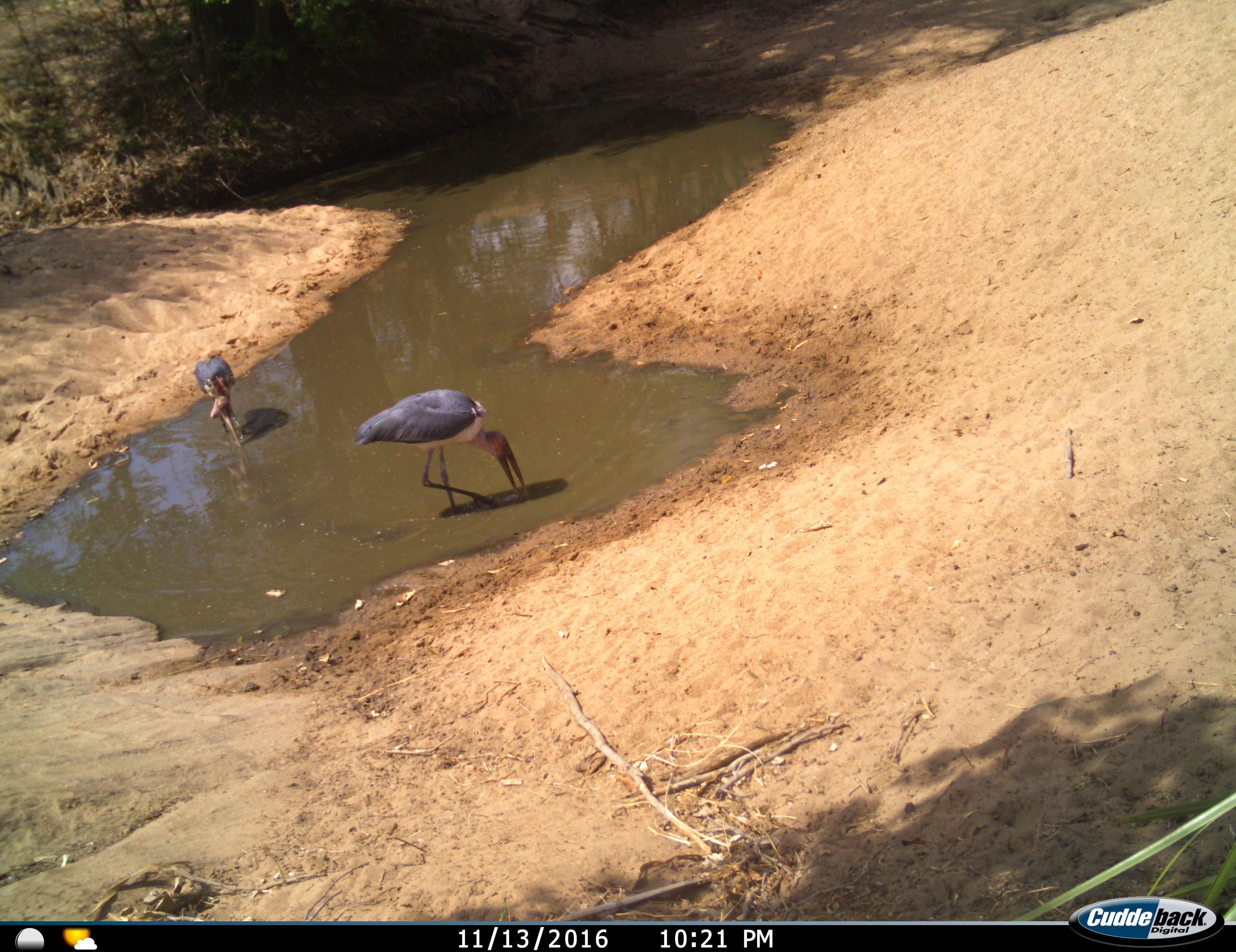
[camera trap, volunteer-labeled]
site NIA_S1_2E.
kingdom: Animalia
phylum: Chordata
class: Aves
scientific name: Aves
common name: bird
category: birdother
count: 2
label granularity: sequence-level